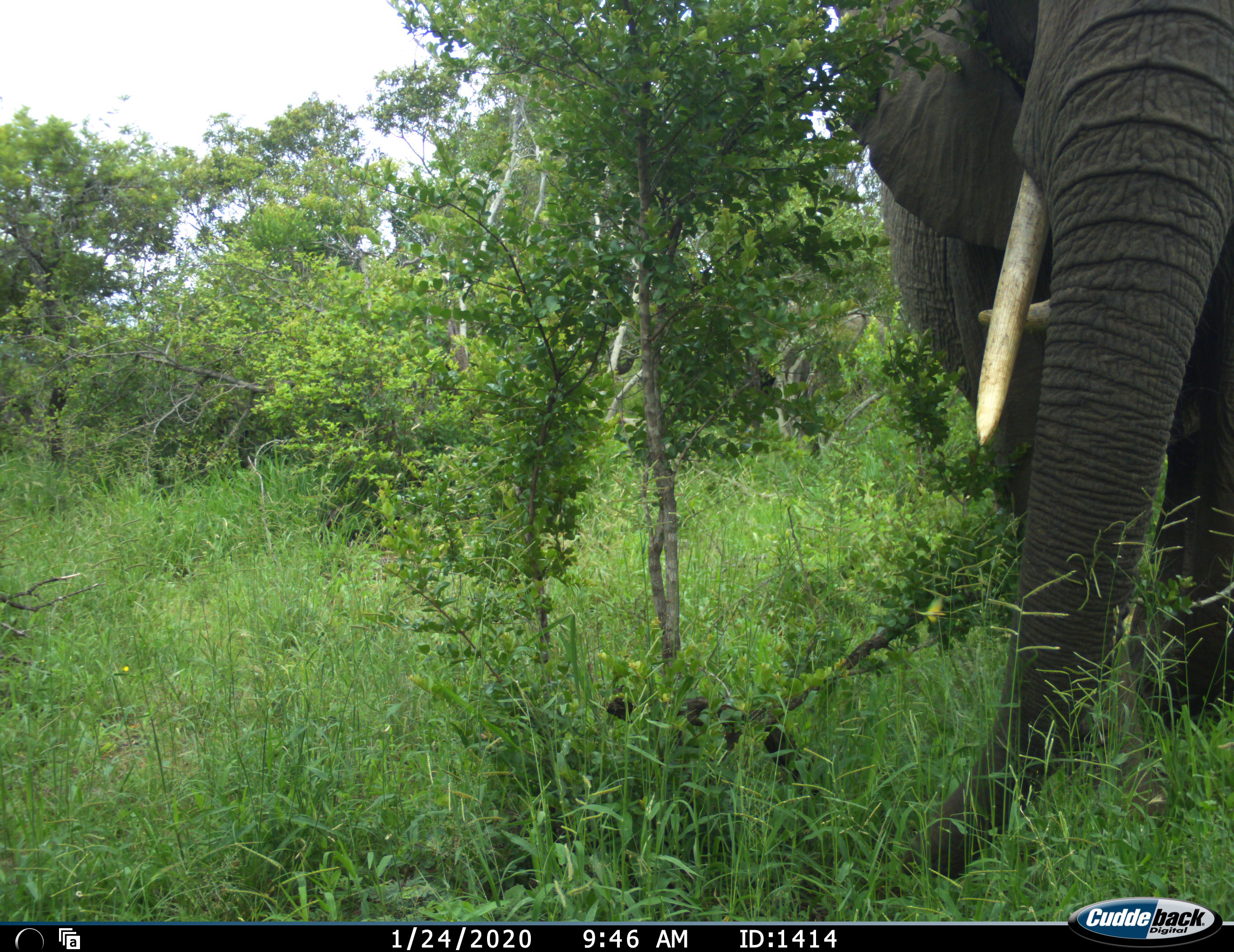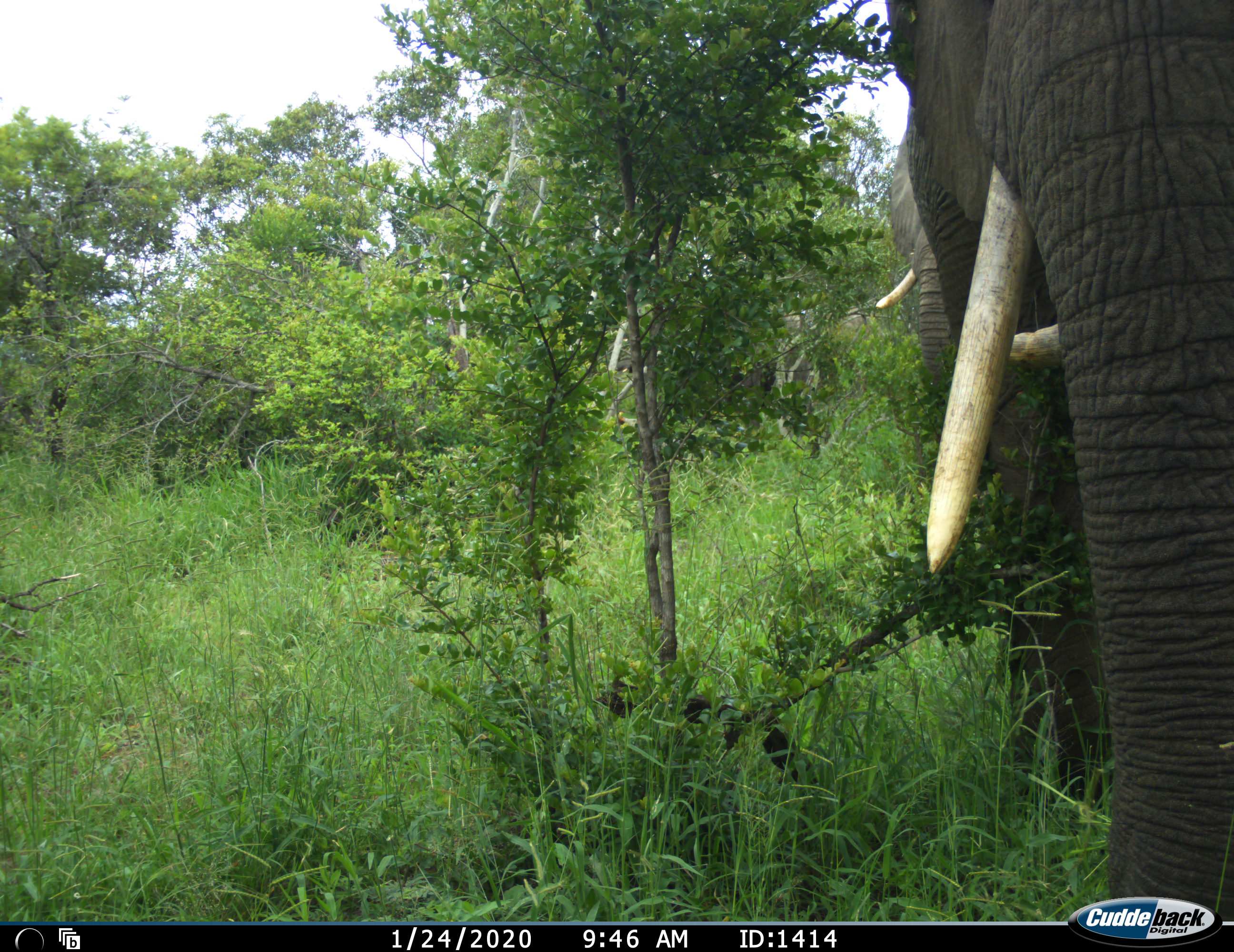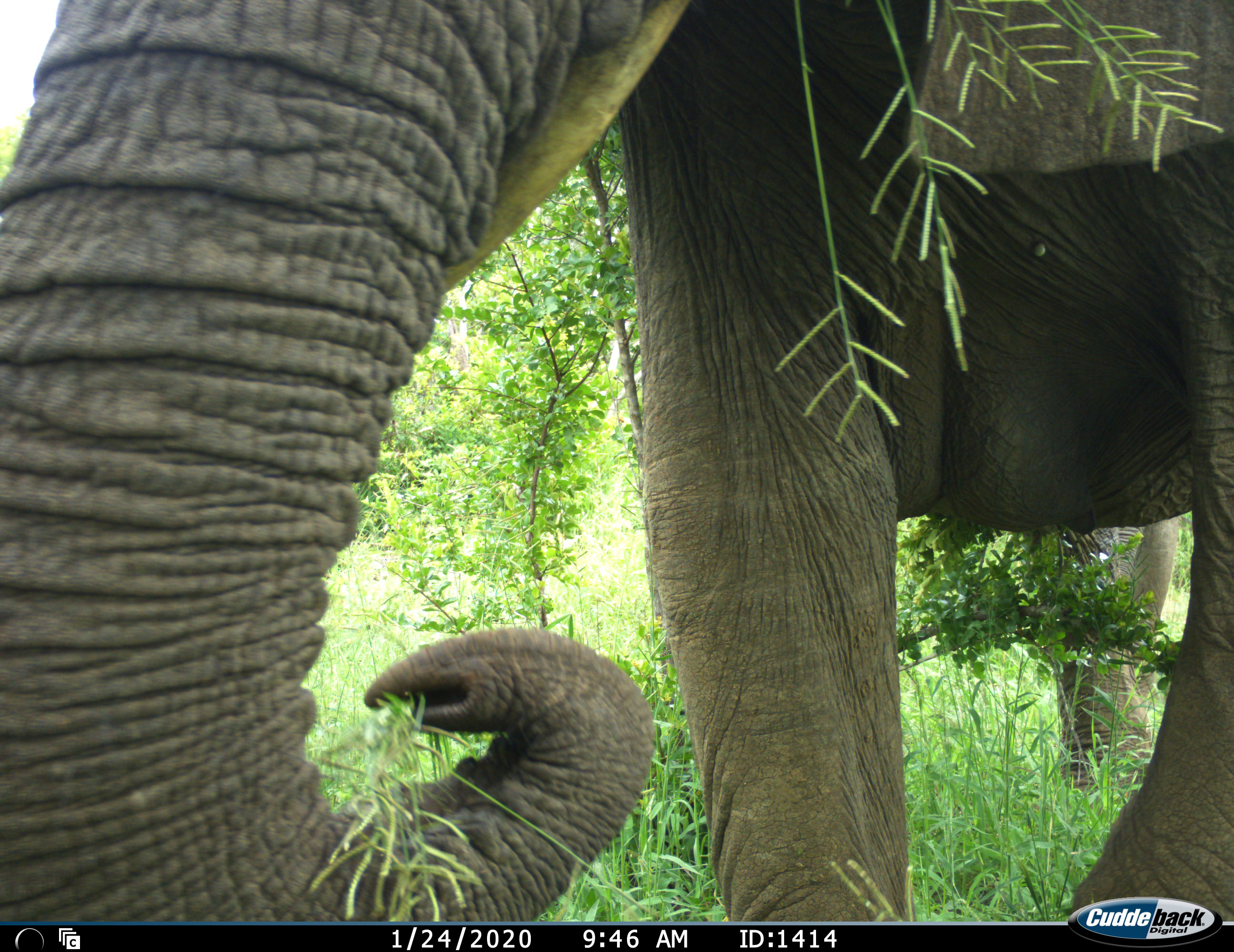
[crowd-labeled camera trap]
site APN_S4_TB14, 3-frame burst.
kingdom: Animalia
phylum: Chordata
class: Mammalia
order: Proboscidea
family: Elephantidae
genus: Loxodonta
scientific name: Loxodonta africana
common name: african bush elephant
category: elephant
Elephant (african bush elephant) (Loxodonta africana), count 2. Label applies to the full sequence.